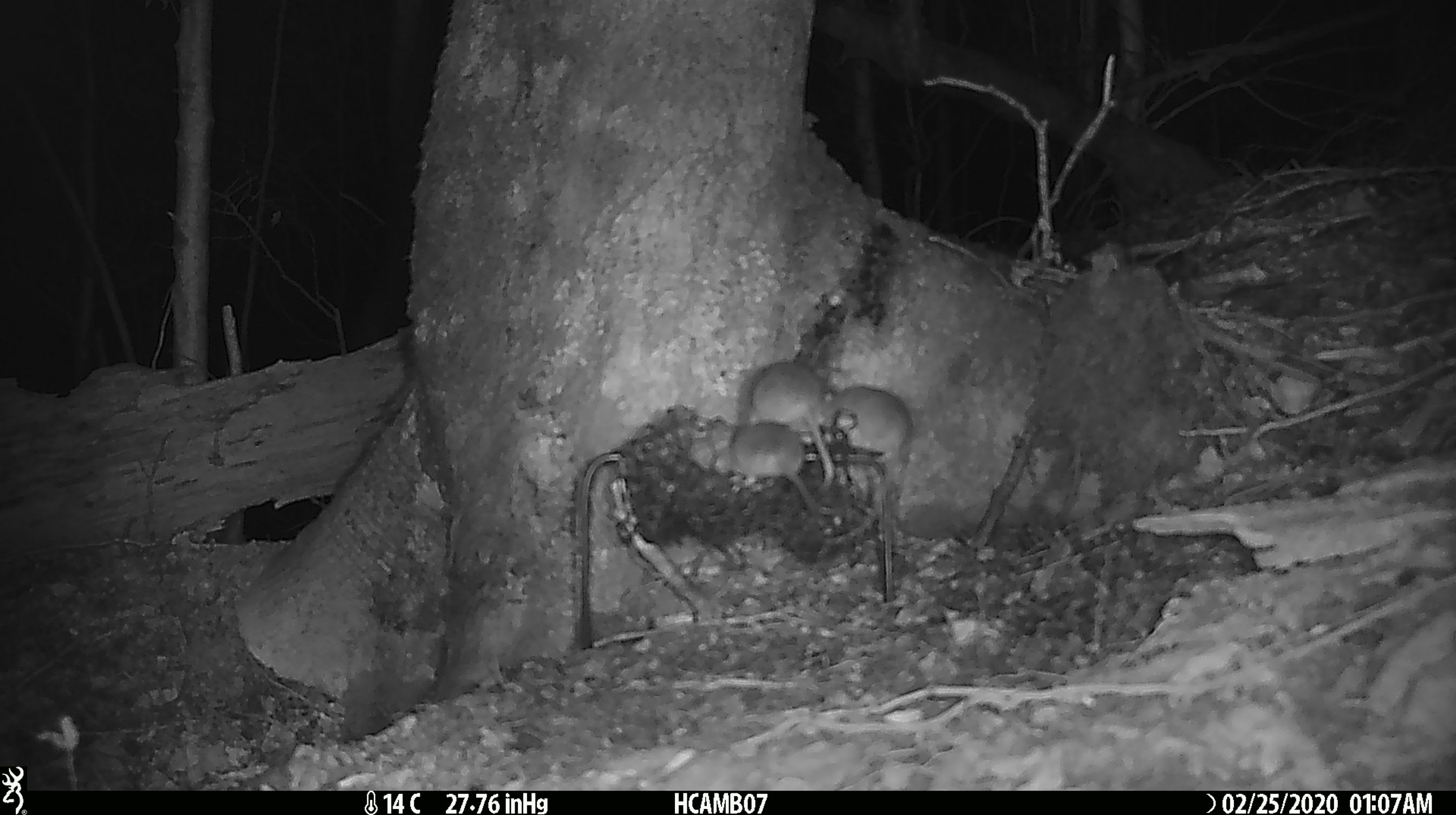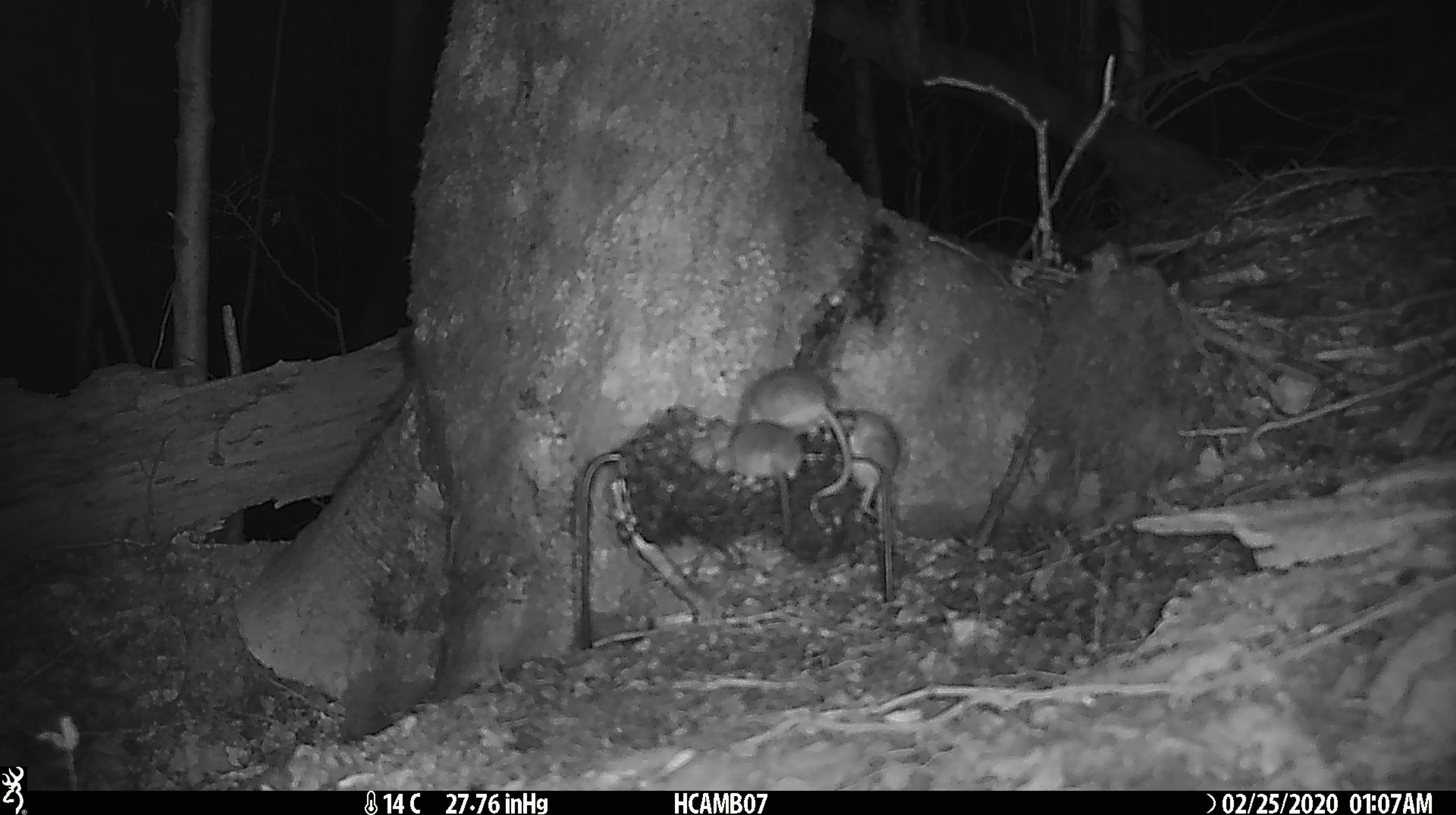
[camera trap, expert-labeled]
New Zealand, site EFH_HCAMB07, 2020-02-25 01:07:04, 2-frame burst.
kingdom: Animalia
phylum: Chordata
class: Mammalia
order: Rodentia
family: Muridae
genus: Mus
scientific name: Mus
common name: mouse